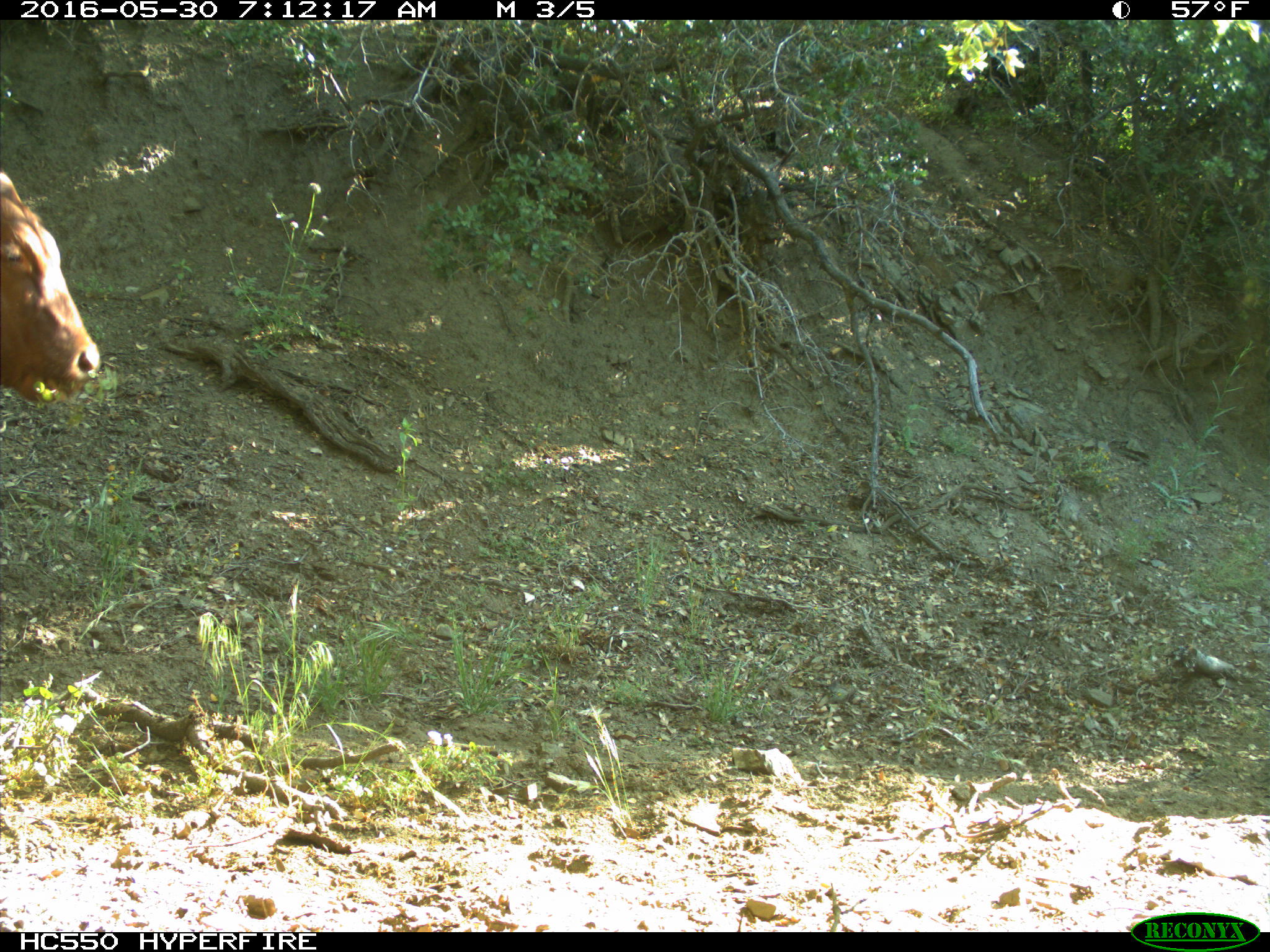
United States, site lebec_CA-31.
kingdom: Animalia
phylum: Chordata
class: Mammalia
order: Artiodactyla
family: Bovidae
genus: Bos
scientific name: Bos taurus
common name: domestic cow